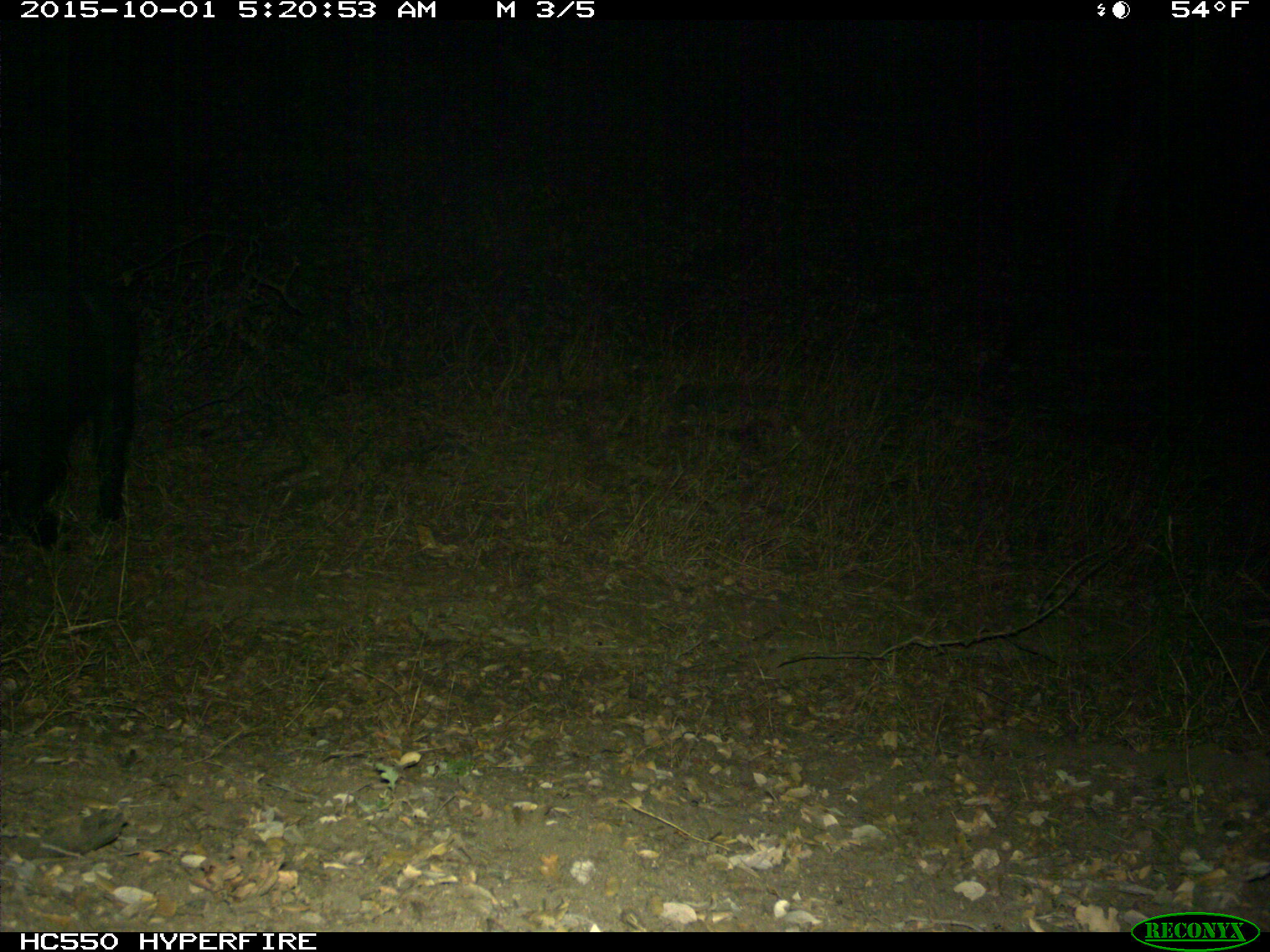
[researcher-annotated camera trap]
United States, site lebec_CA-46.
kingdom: Animalia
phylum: Chordata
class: Mammalia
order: Artiodactyla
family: Suidae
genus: Sus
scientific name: Sus scrofa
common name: wild boar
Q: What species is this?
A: Sus scrofa (wild boar).